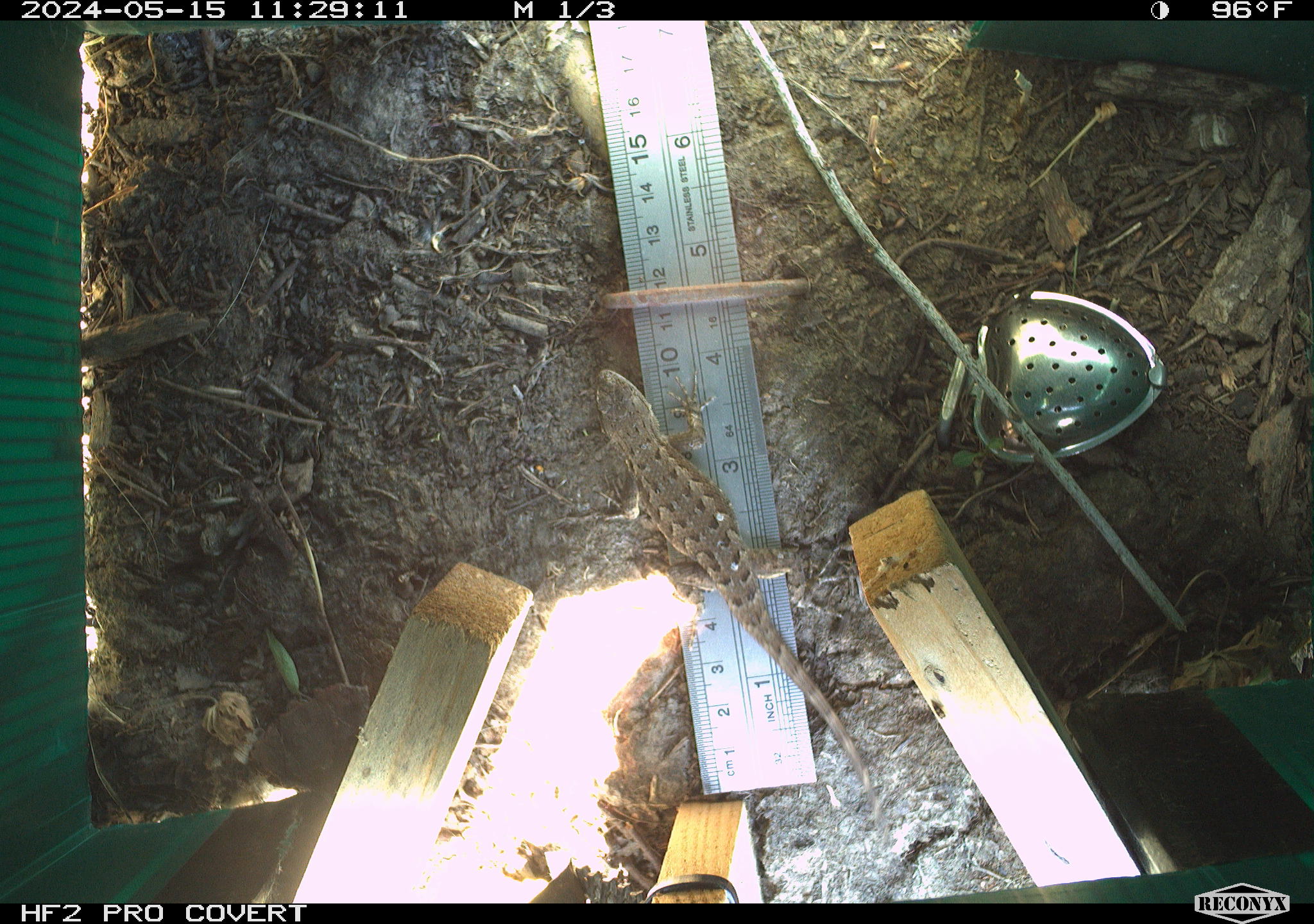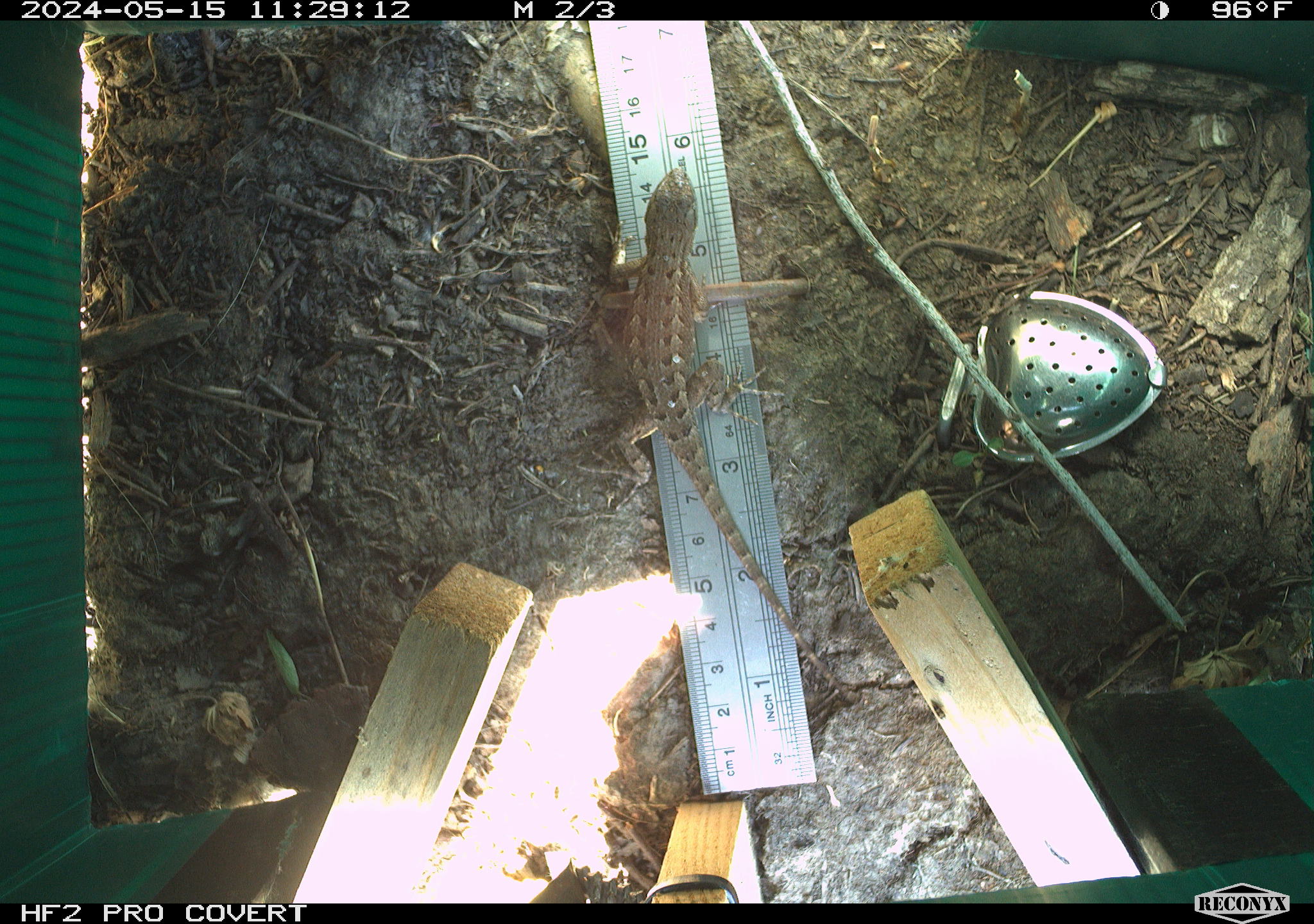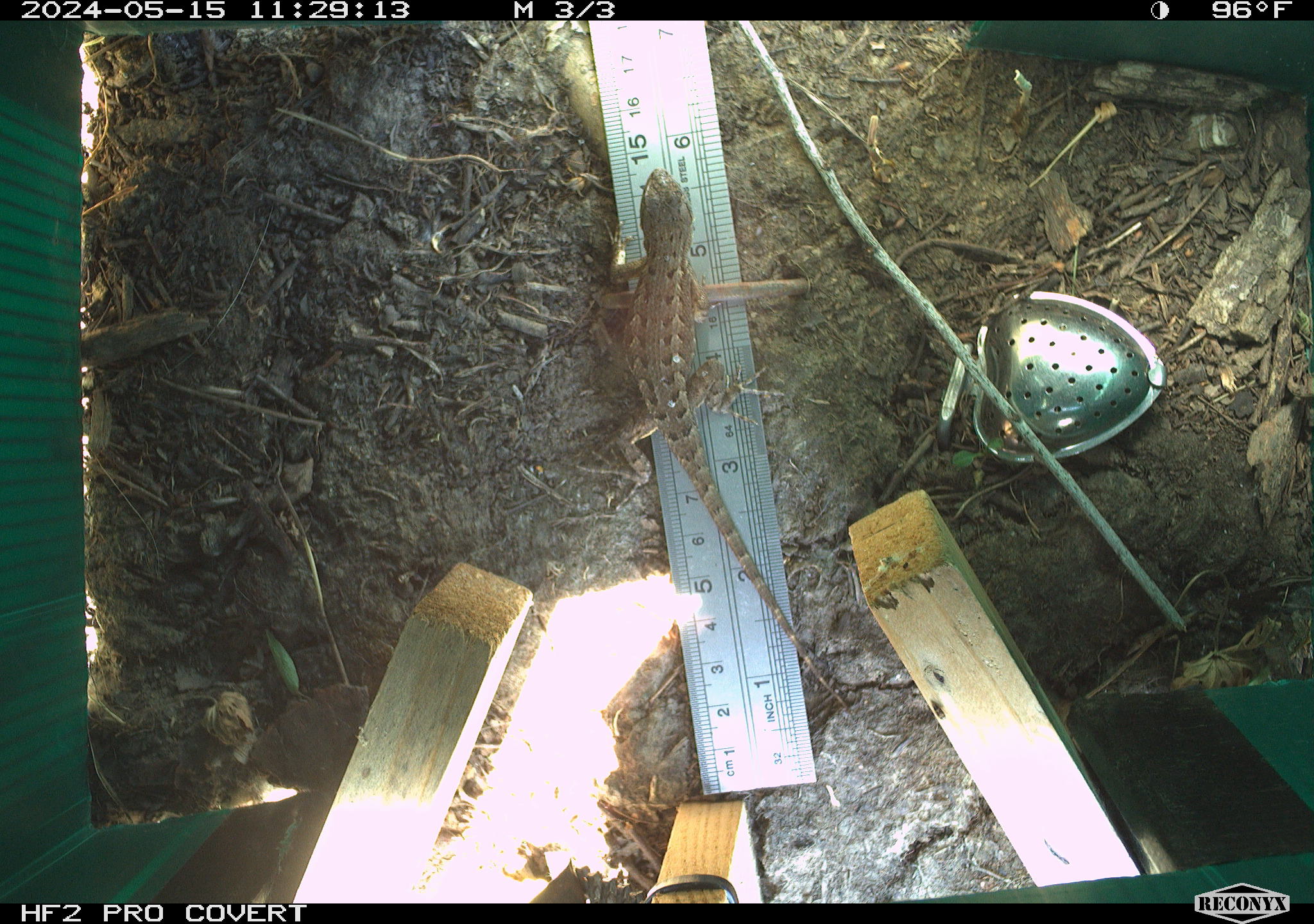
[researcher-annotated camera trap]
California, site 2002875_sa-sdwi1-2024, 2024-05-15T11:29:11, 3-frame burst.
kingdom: Animalia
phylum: Chordata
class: Reptilia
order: Squamata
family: Phrynosomatidae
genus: Sceloporus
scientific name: Sceloporus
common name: spiny lizards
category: sceloporus species